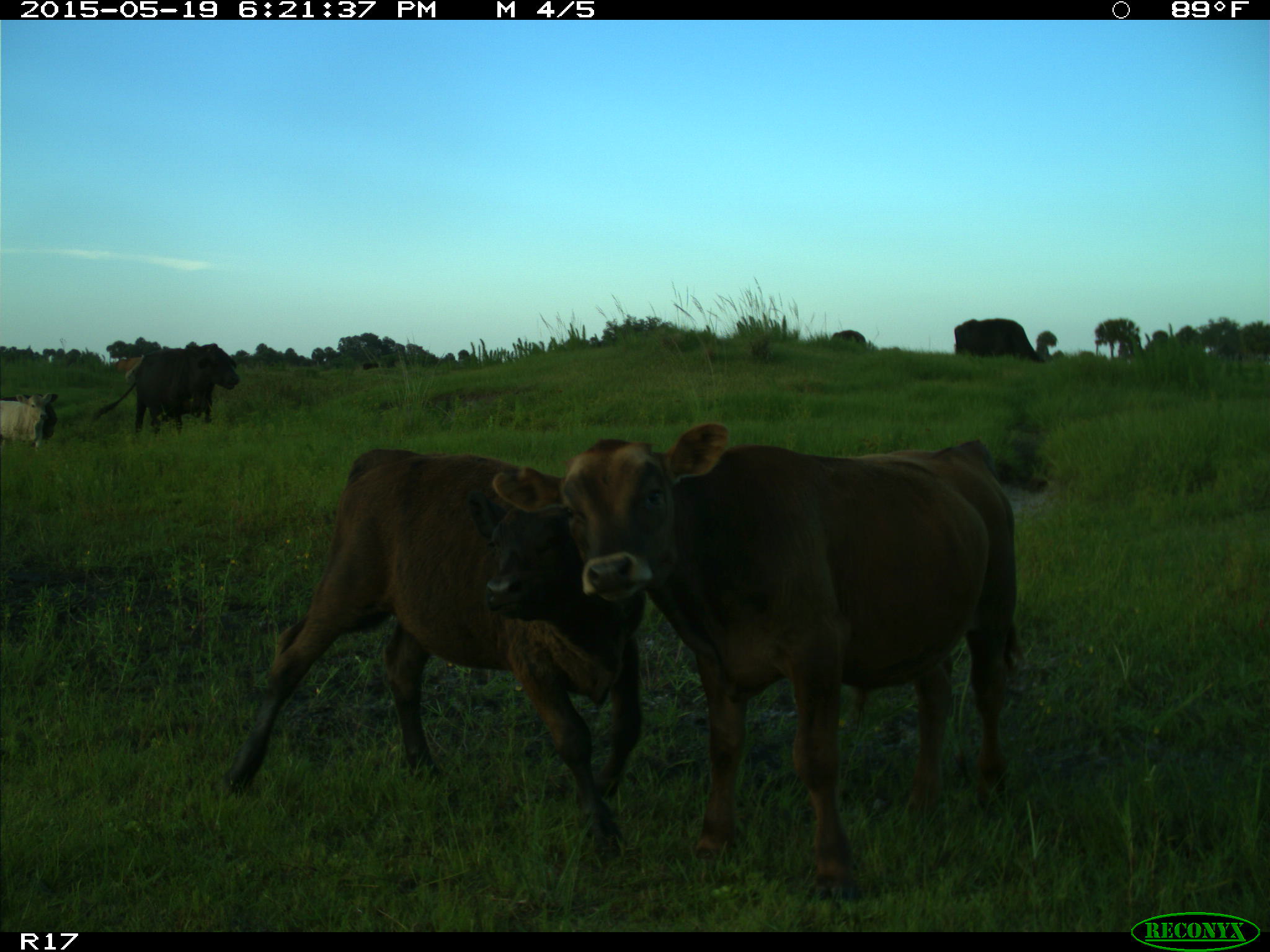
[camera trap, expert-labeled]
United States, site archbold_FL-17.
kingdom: Animalia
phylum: Chordata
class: Mammalia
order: Artiodactyla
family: Bovidae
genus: Bos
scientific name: Bos taurus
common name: domestic cow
Bos taurus (domestic cow).